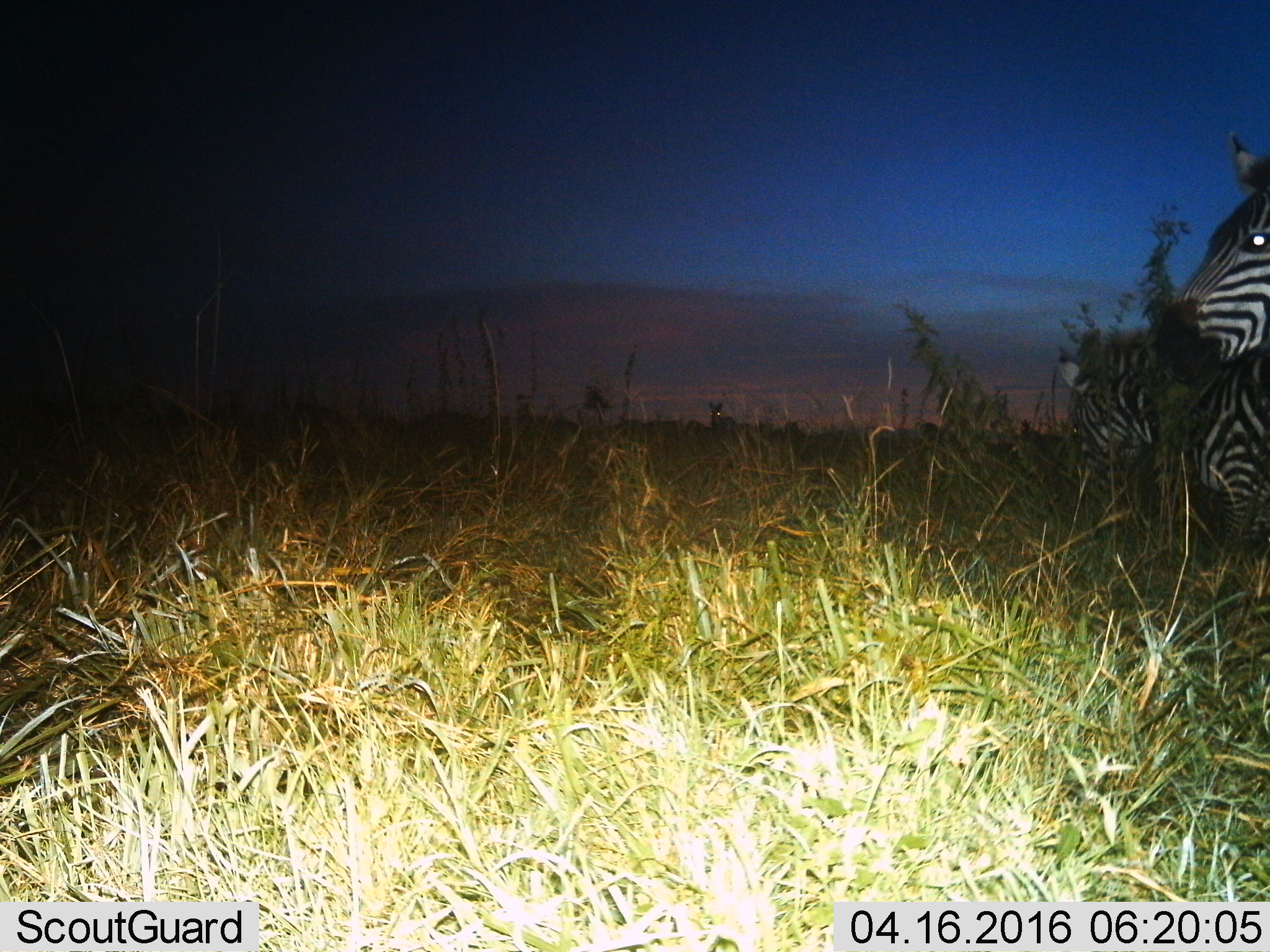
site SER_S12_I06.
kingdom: Animalia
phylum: Chordata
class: Mammalia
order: Perissodactyla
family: Equidae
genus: Equus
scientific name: Equus quagga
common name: plains zebra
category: zebraplains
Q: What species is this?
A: Zebraplains (plains zebra) (Equus quagga).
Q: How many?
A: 3.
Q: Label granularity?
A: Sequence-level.